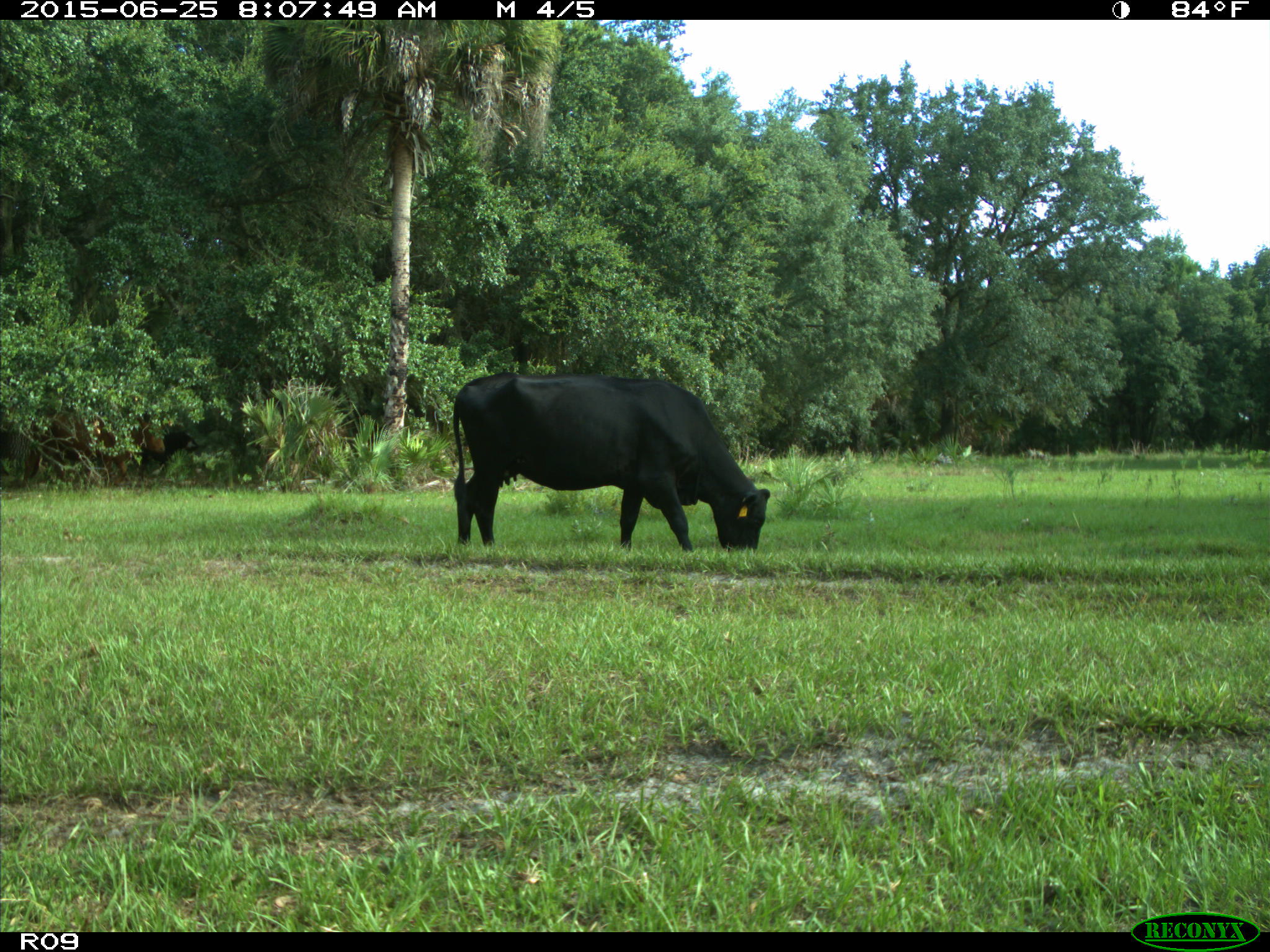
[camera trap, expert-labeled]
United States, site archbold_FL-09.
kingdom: Animalia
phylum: Chordata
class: Mammalia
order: Artiodactyla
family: Bovidae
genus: Bos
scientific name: Bos taurus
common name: domestic cow